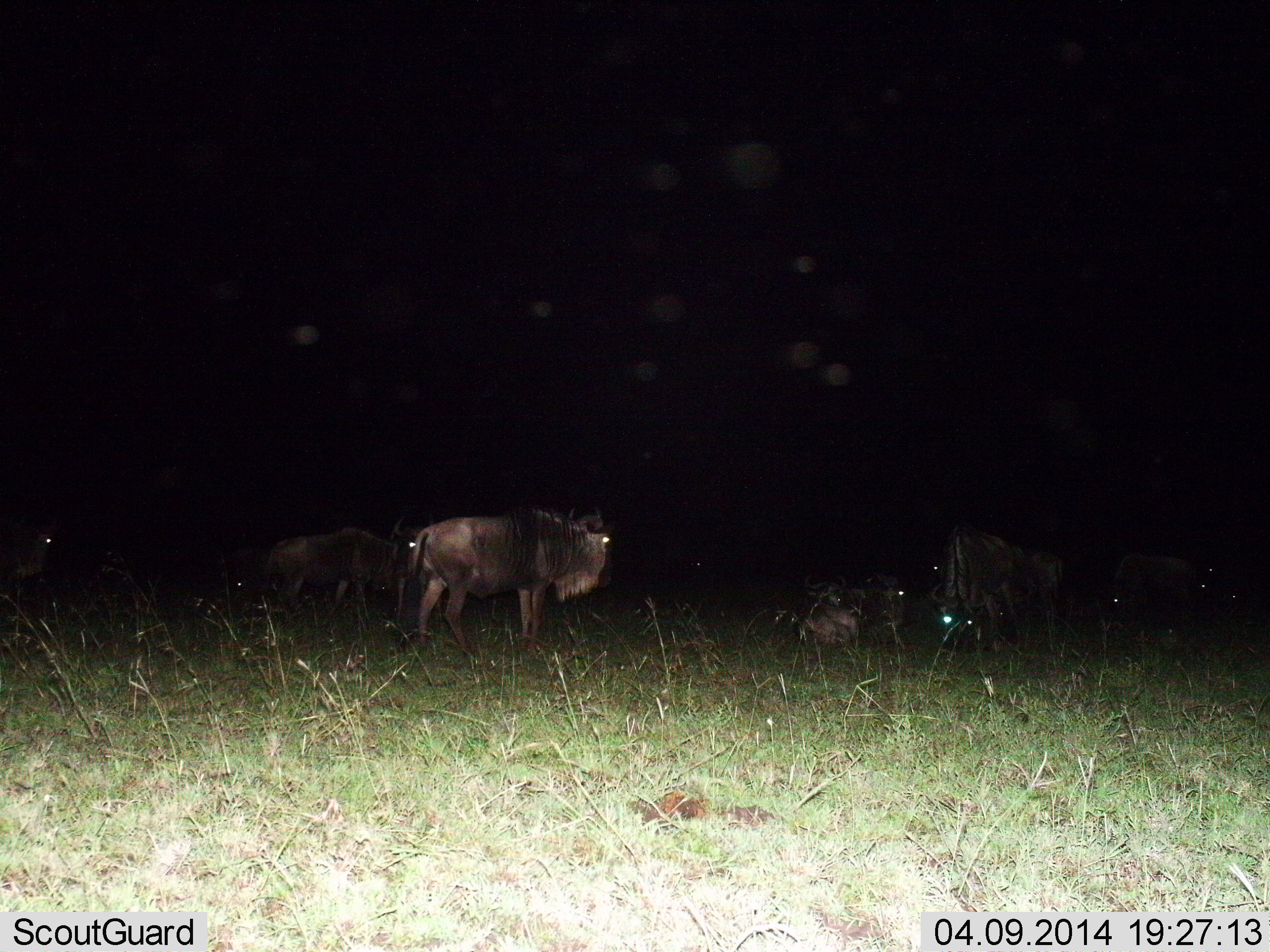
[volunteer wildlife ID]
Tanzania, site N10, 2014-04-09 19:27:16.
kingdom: Animalia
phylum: Chordata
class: Mammalia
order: Artiodactyla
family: Bovidae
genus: Connochaetes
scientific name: Connochaetes taurinus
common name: blue wildebeest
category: wildebeest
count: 5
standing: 80%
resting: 90%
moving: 20%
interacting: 0%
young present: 0%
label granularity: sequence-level